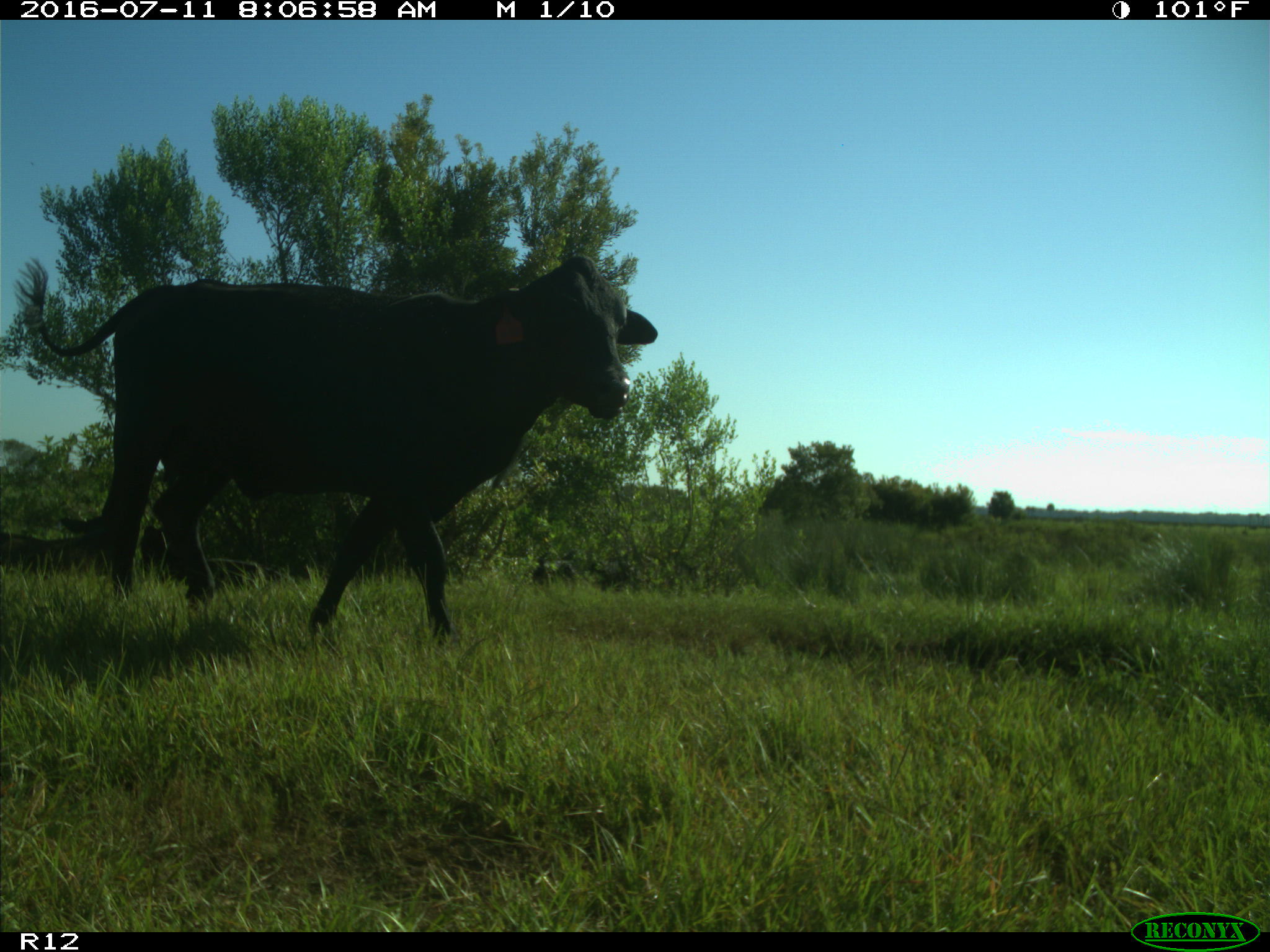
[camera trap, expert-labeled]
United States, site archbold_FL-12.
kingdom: Animalia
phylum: Chordata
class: Mammalia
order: Artiodactyla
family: Bovidae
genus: Bos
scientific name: Bos taurus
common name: domestic cow